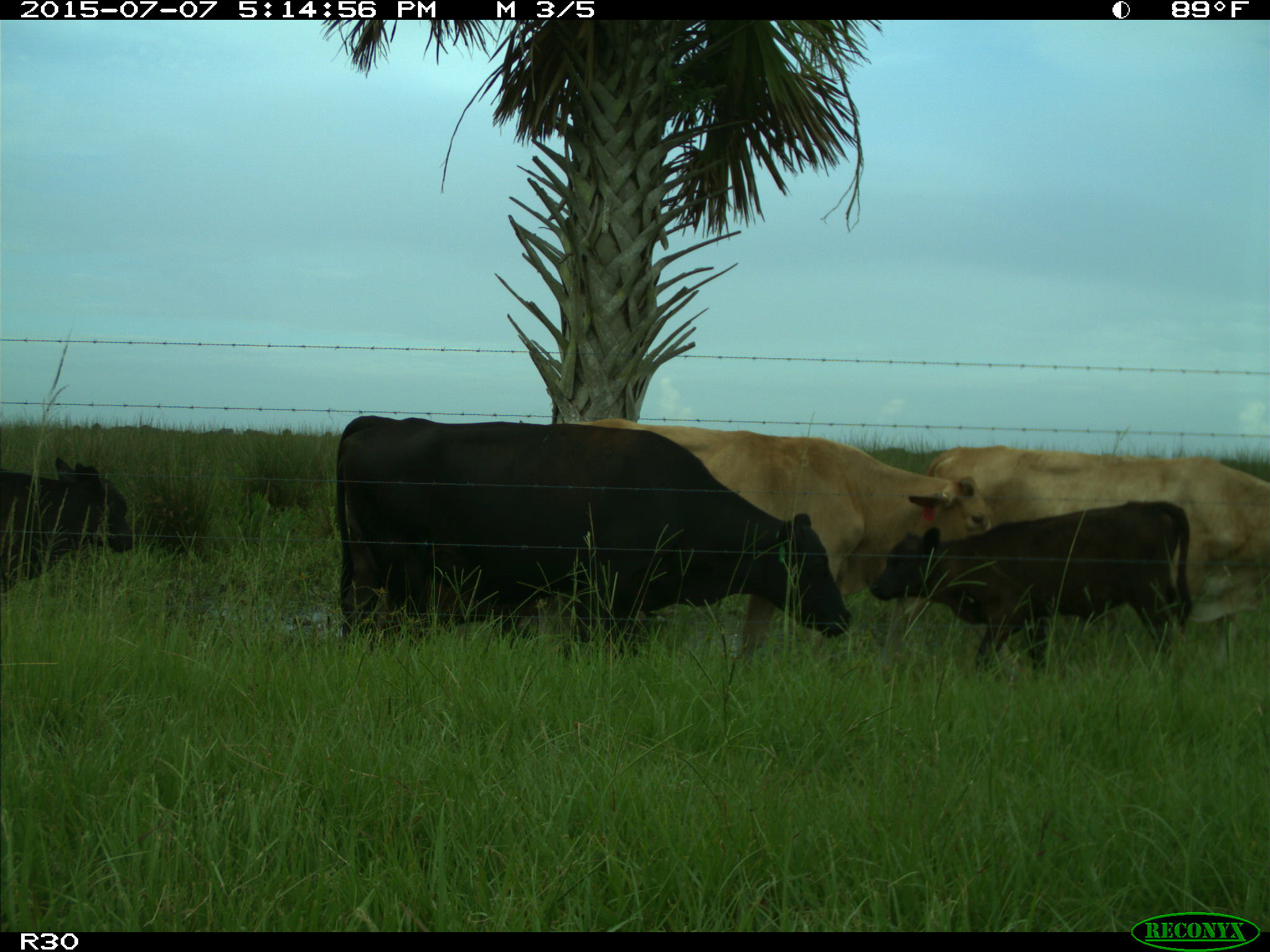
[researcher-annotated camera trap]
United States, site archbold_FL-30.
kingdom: Animalia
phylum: Chordata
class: Mammalia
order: Artiodactyla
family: Bovidae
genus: Bos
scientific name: Bos taurus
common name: domestic cow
Bos taurus (domestic cow).